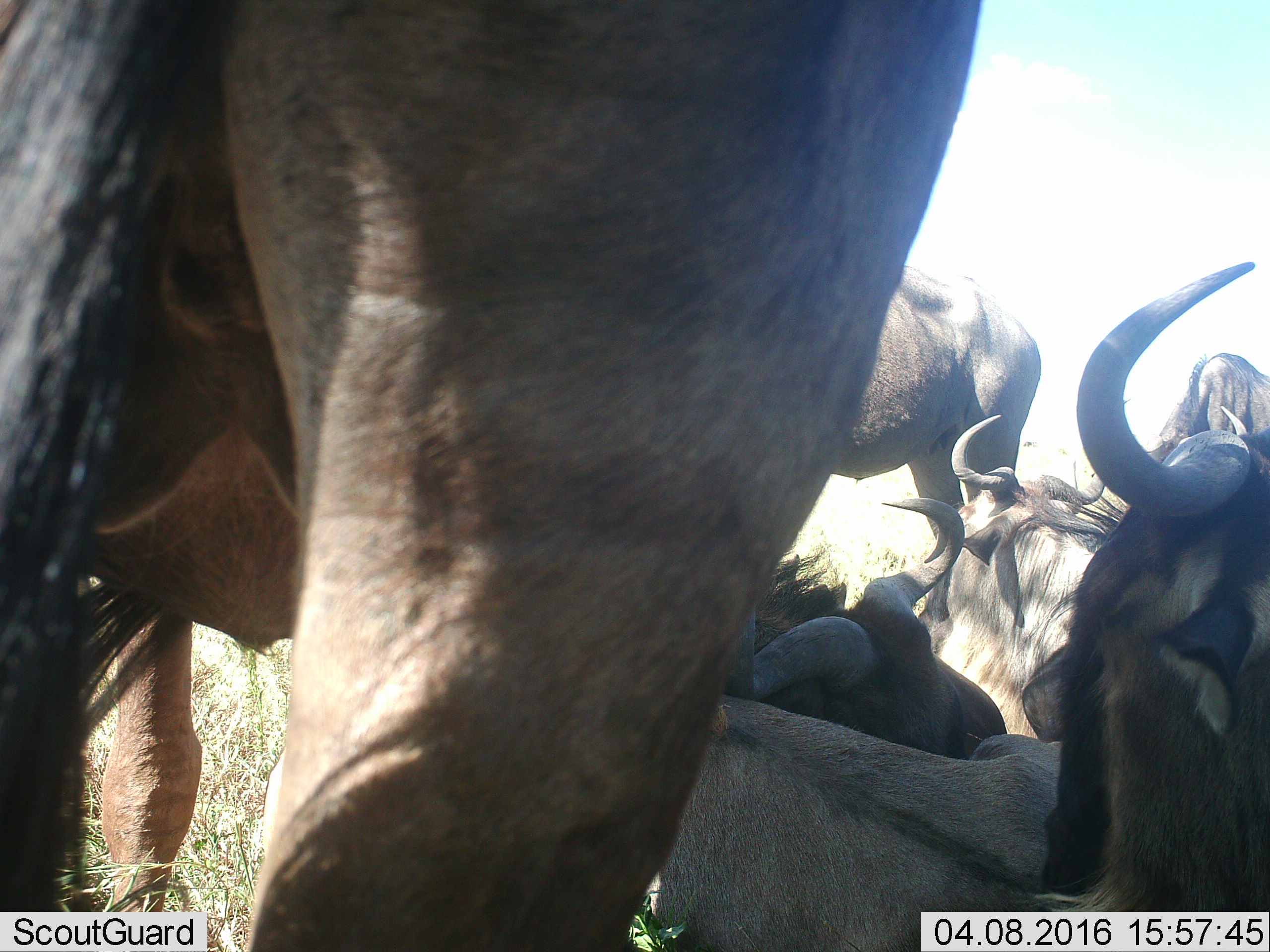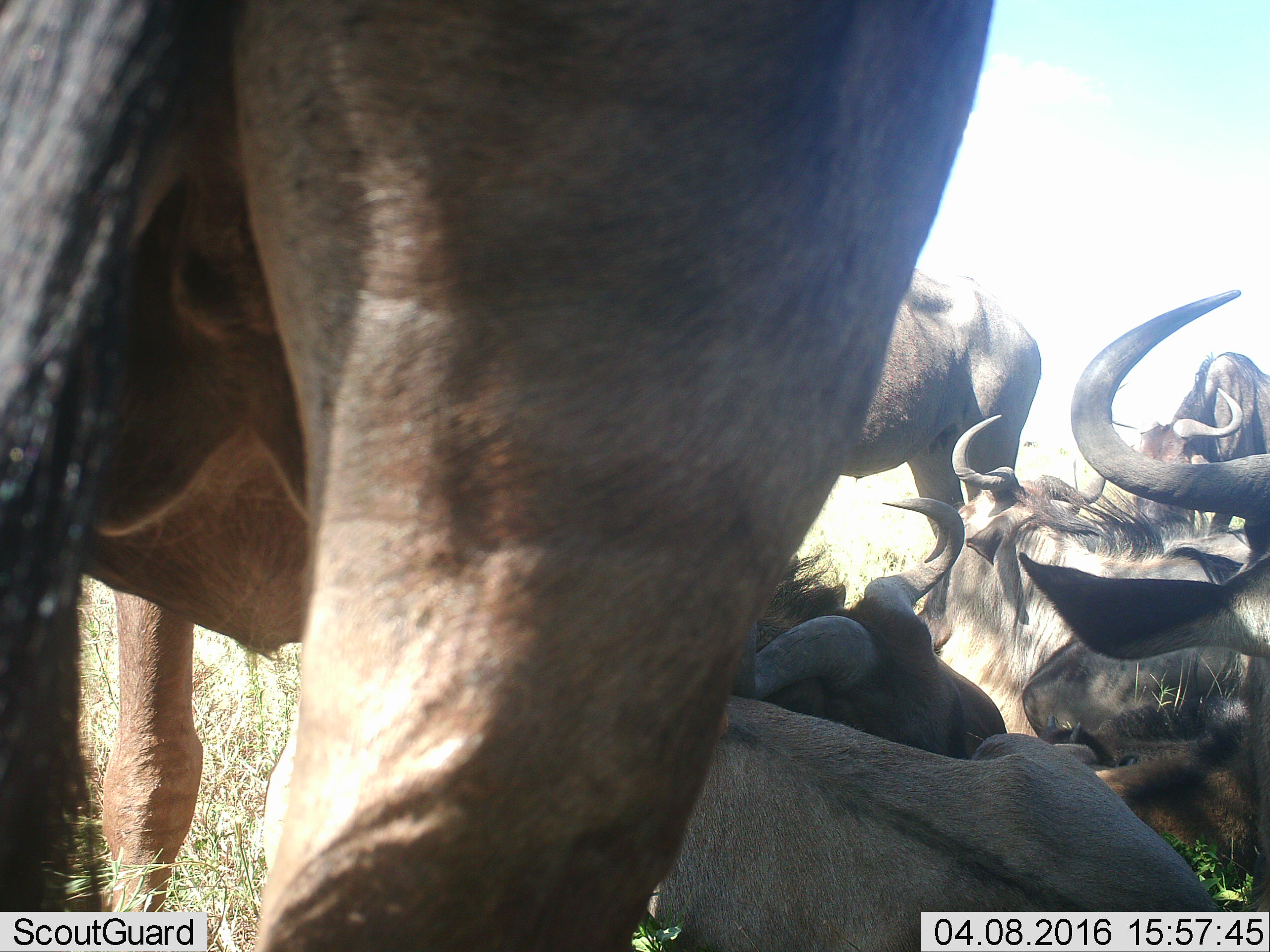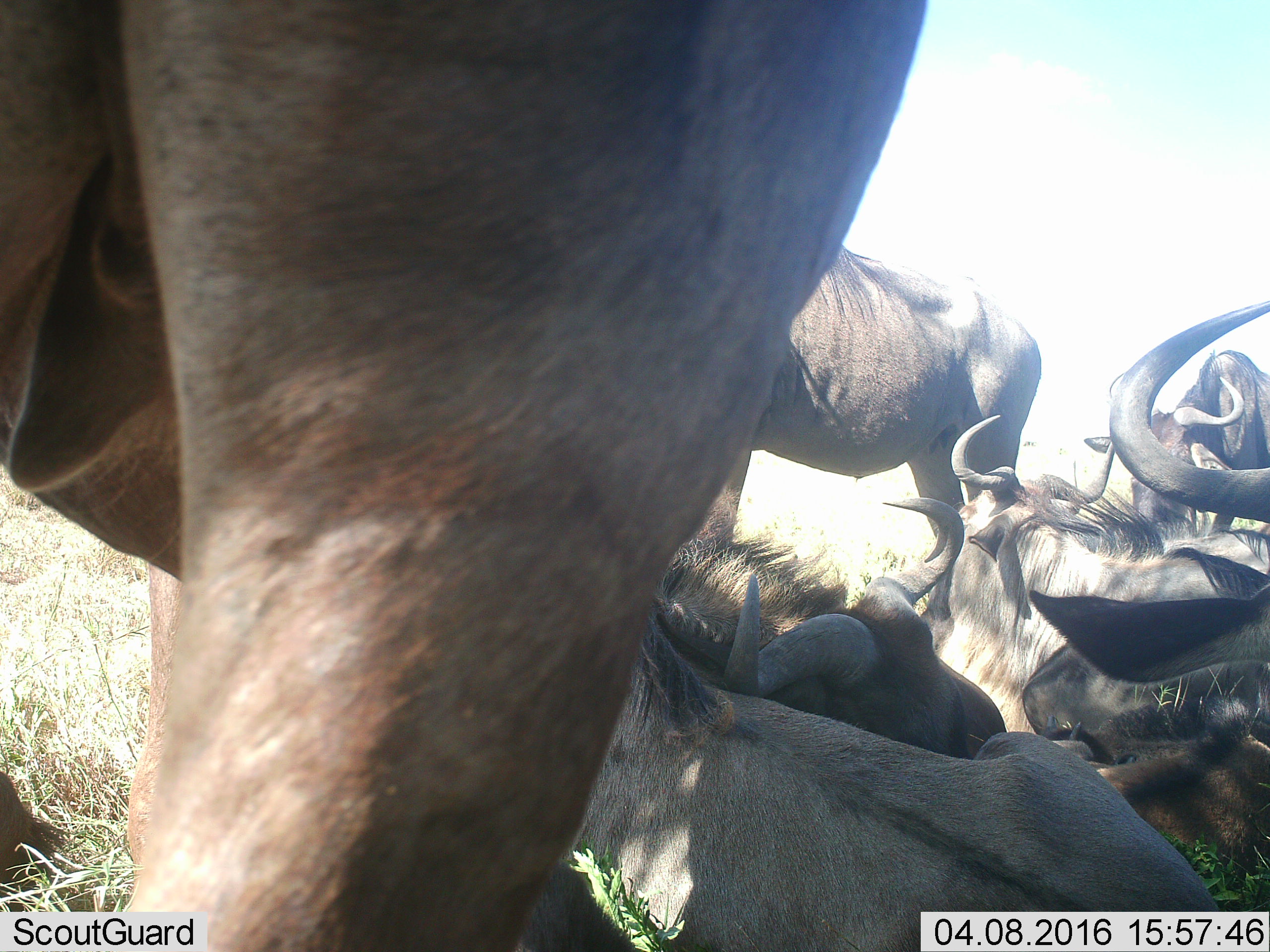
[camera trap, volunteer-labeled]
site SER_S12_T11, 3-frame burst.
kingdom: Animalia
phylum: Chordata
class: Mammalia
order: Artiodactyla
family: Bovidae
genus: Connochaetes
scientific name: Connochaetes taurinus taurinus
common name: blue wildebeest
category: wildebeestblue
Wildebeestblue (blue wildebeest) (Connochaetes taurinus taurinus), count 6. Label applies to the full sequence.